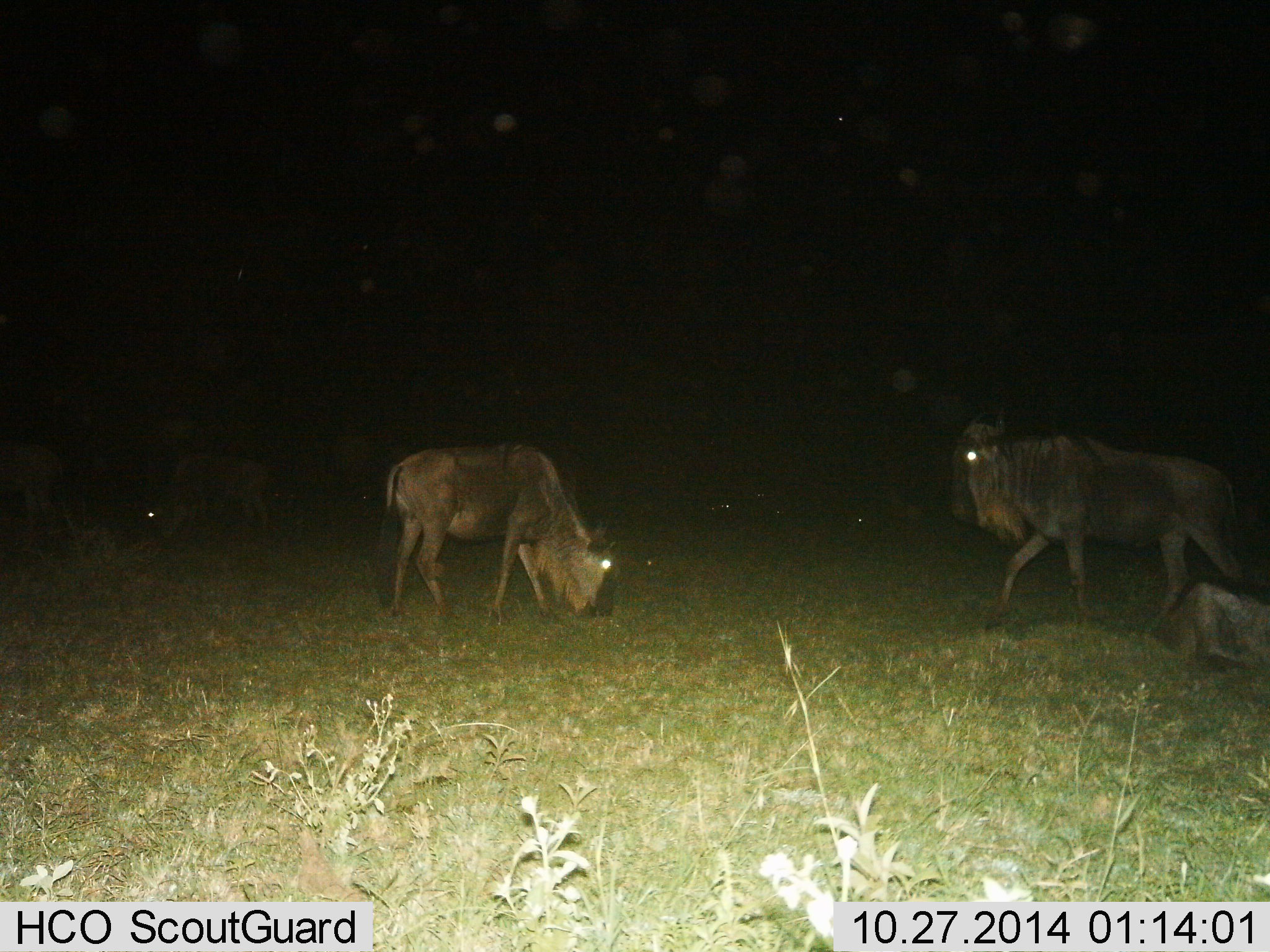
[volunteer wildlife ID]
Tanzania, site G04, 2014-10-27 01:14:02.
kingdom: Animalia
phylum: Chordata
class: Mammalia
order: Artiodactyla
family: Bovidae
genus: Connochaetes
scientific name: Connochaetes taurinus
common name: blue wildebeest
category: wildebeest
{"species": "wildebeest (blue wildebeest) (Connochaetes taurinus)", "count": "5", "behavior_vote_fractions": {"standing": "40%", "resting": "50%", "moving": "60%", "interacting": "0%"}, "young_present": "10%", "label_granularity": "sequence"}